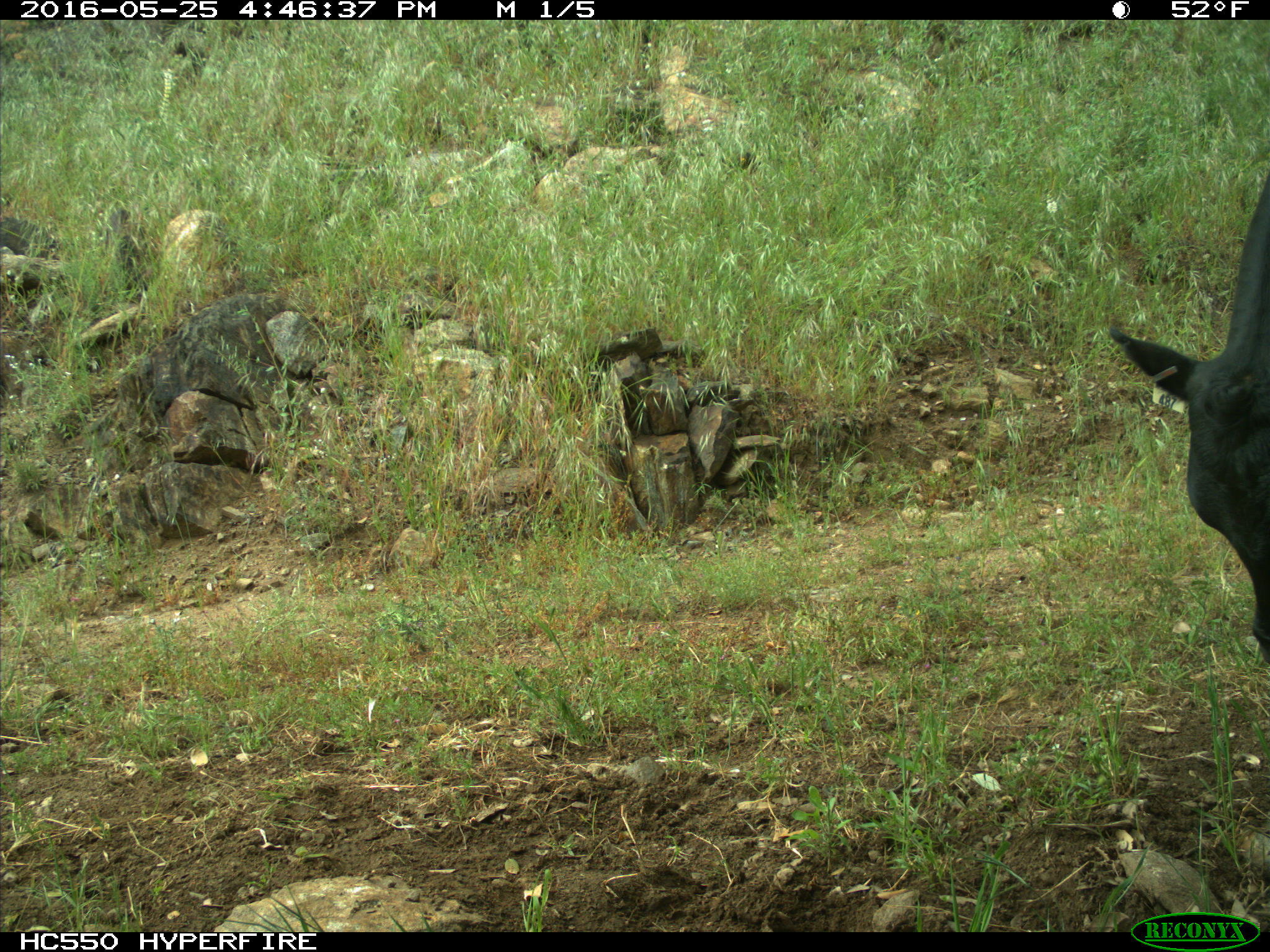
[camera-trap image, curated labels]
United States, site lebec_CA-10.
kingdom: Animalia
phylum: Chordata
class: Mammalia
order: Artiodactyla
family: Bovidae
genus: Bos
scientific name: Bos taurus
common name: domestic cow